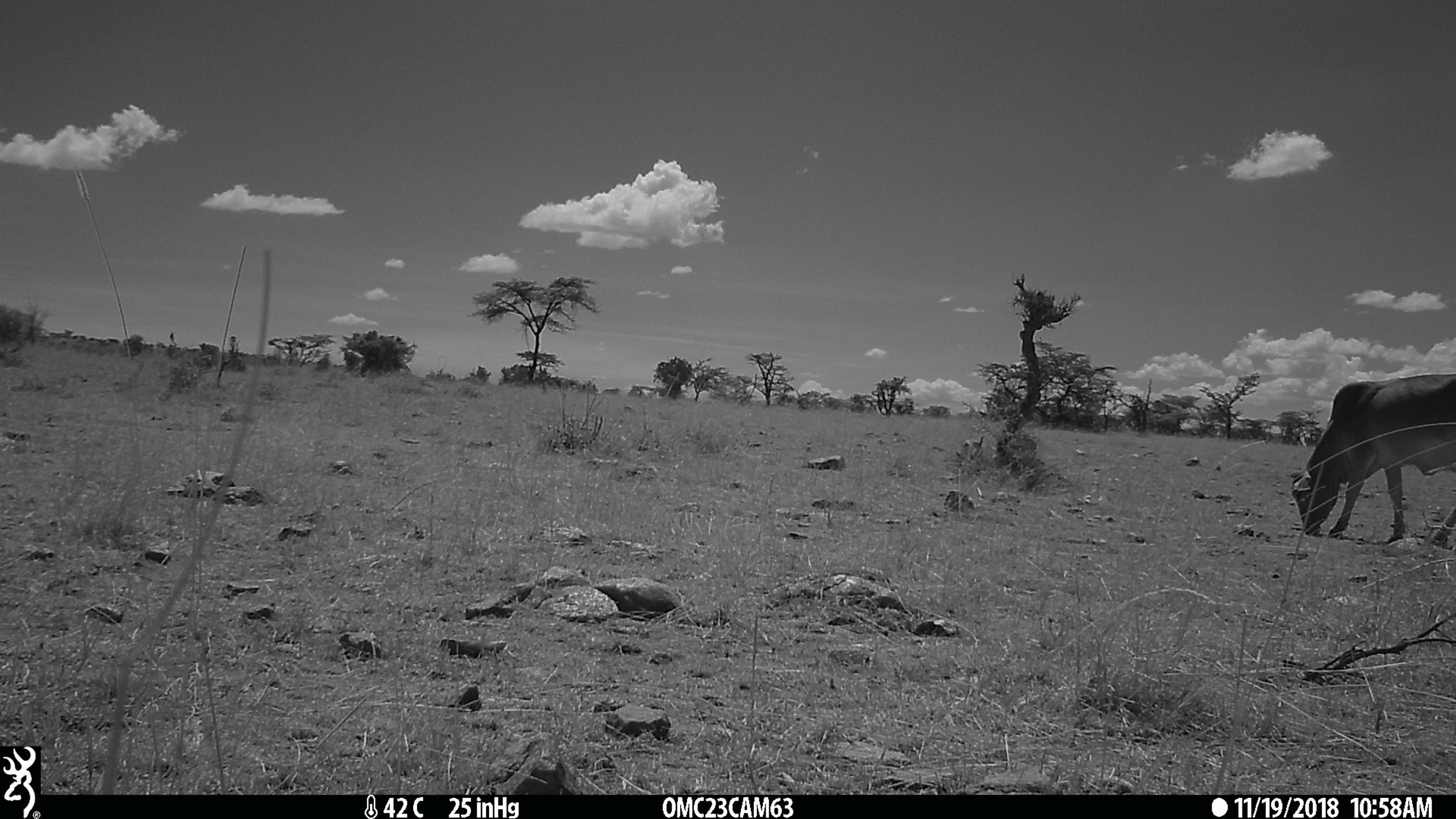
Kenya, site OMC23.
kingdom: Animalia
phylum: Chordata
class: Mammalia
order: Artiodactyla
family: Bovidae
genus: Bos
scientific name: Bos taurus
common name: cattle